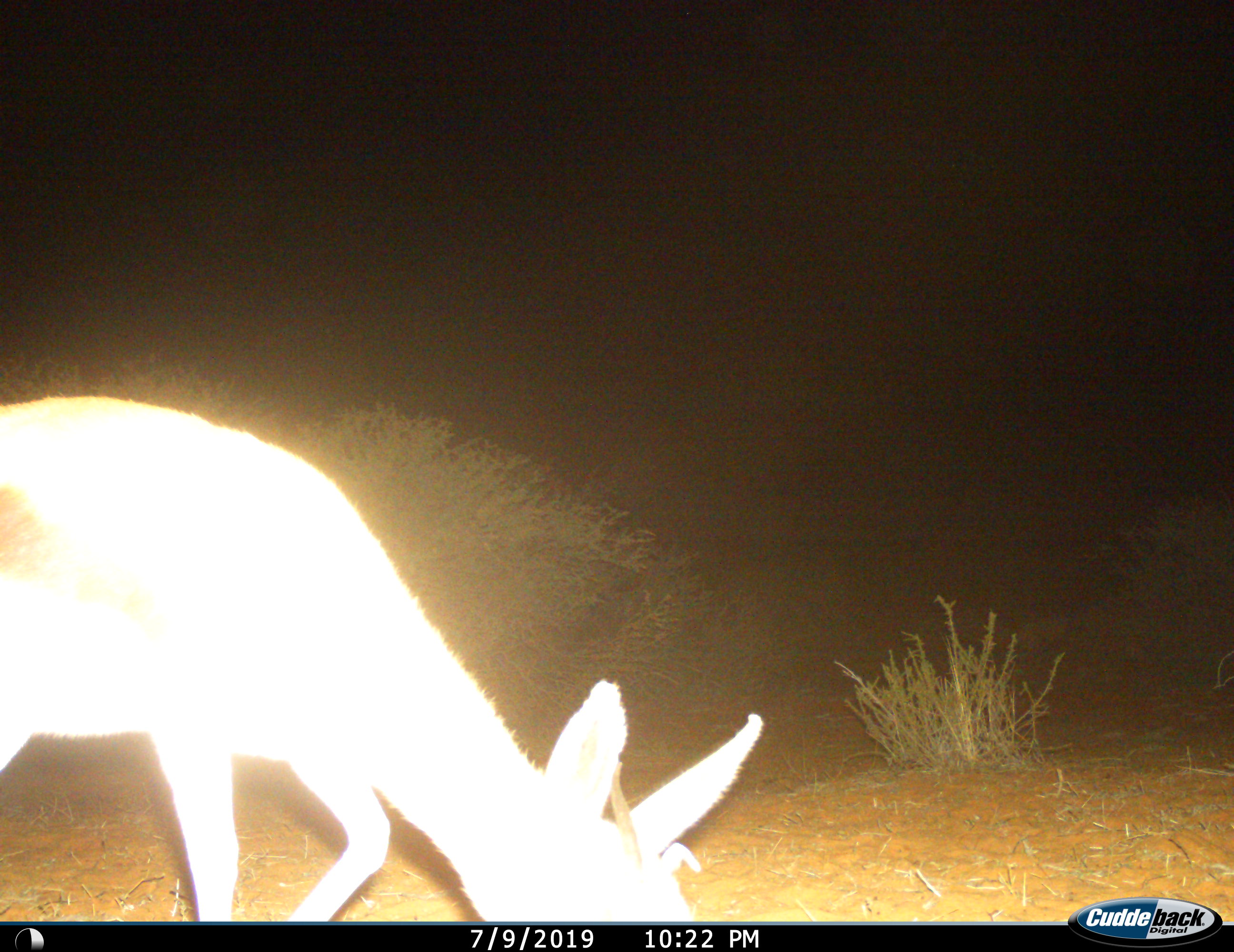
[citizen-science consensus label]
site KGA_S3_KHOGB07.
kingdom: Animalia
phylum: Chordata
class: Mammalia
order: Artiodactyla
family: Bovidae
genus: Antidorcas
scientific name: Antidorcas marsupialis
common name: springbok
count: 1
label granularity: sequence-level